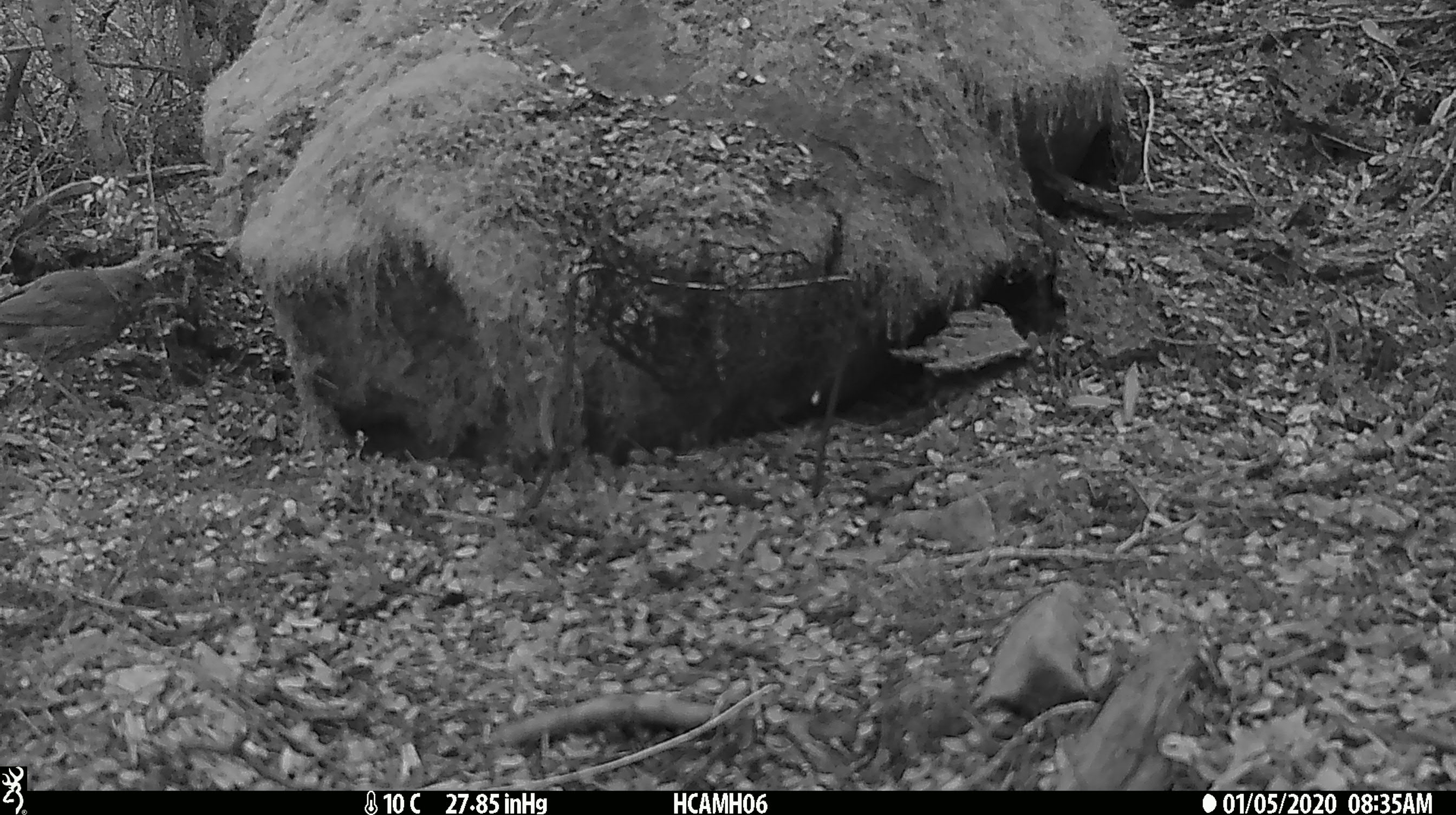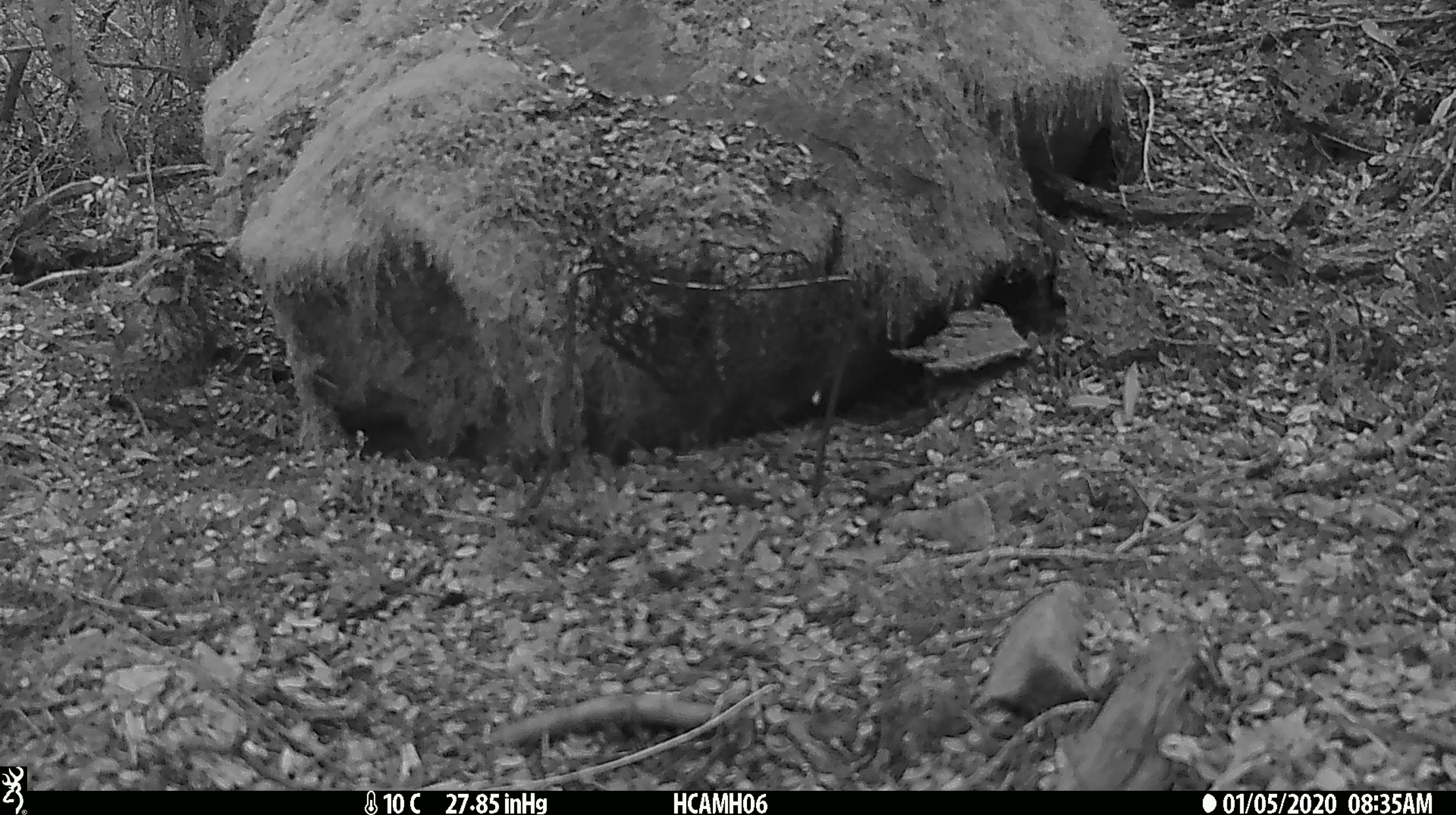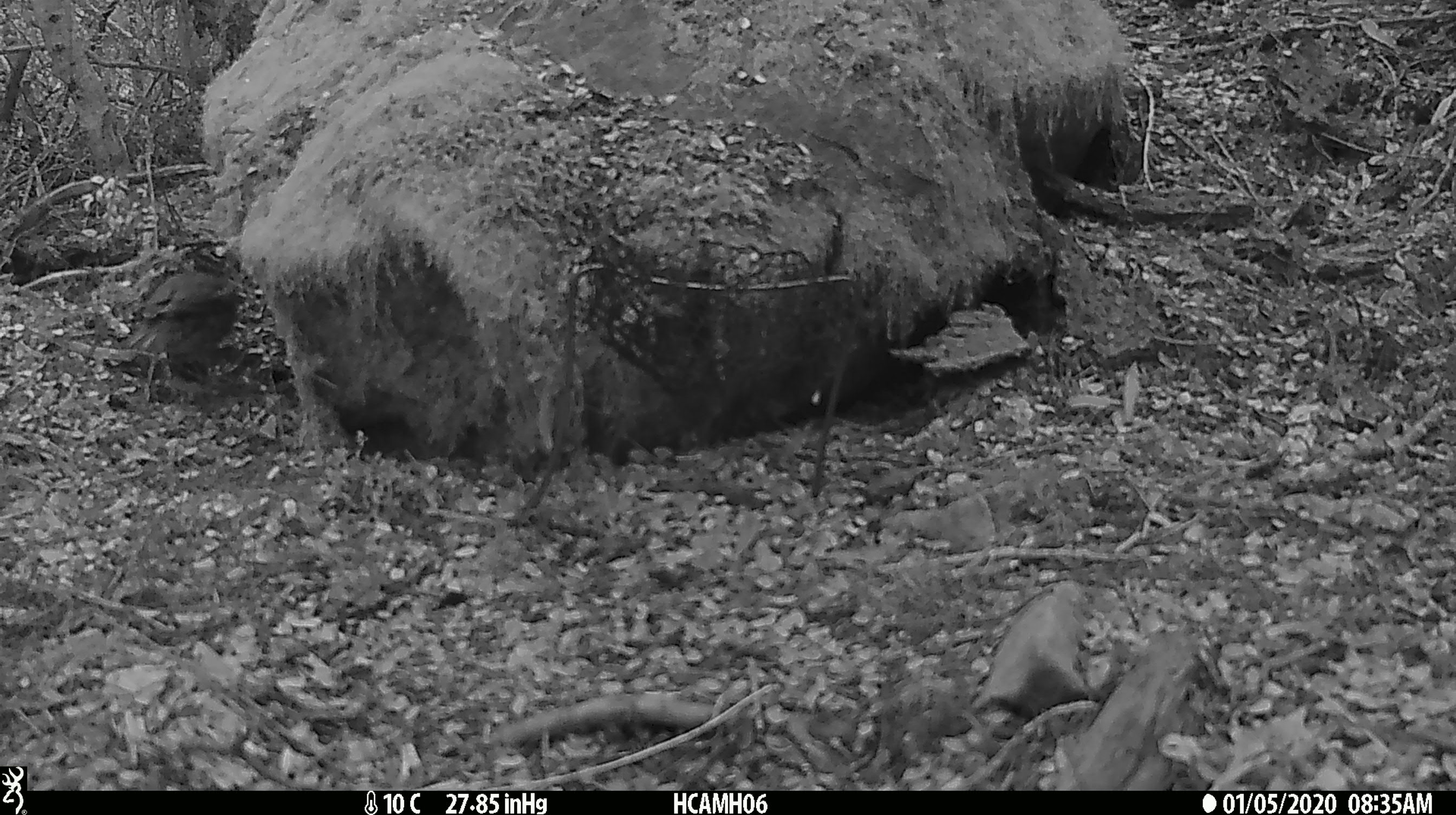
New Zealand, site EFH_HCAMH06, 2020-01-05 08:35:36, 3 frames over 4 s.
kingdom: Animalia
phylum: Chordata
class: Aves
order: Passeriformes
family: Turdidae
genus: Turdus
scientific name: Turdus philomelos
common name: song thrush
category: thrush